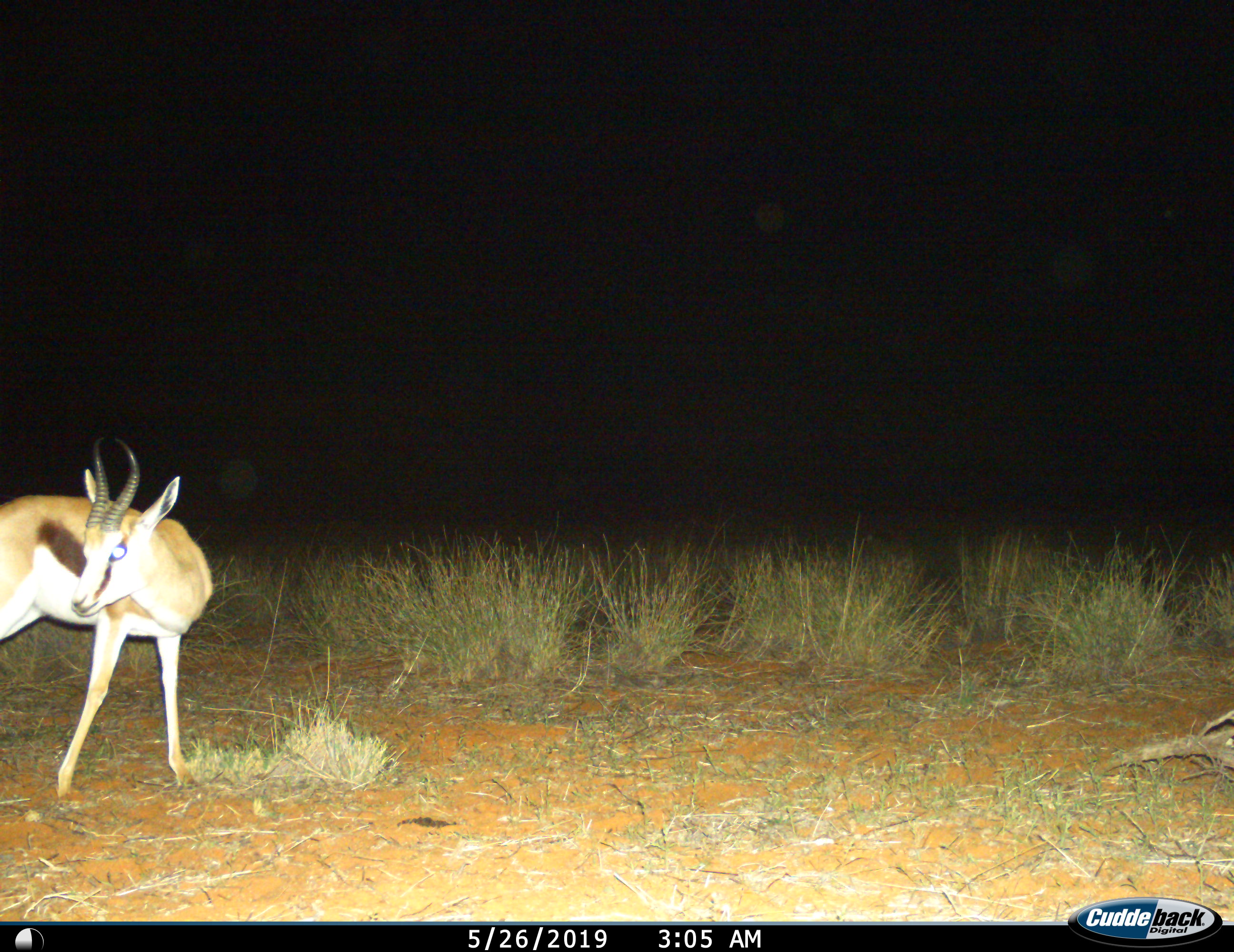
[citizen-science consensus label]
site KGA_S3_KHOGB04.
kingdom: Animalia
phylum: Chordata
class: Mammalia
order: Artiodactyla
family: Bovidae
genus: Antidorcas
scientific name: Antidorcas marsupialis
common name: springbok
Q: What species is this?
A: Springbok (Antidorcas marsupialis).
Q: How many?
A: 1.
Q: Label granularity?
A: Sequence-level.